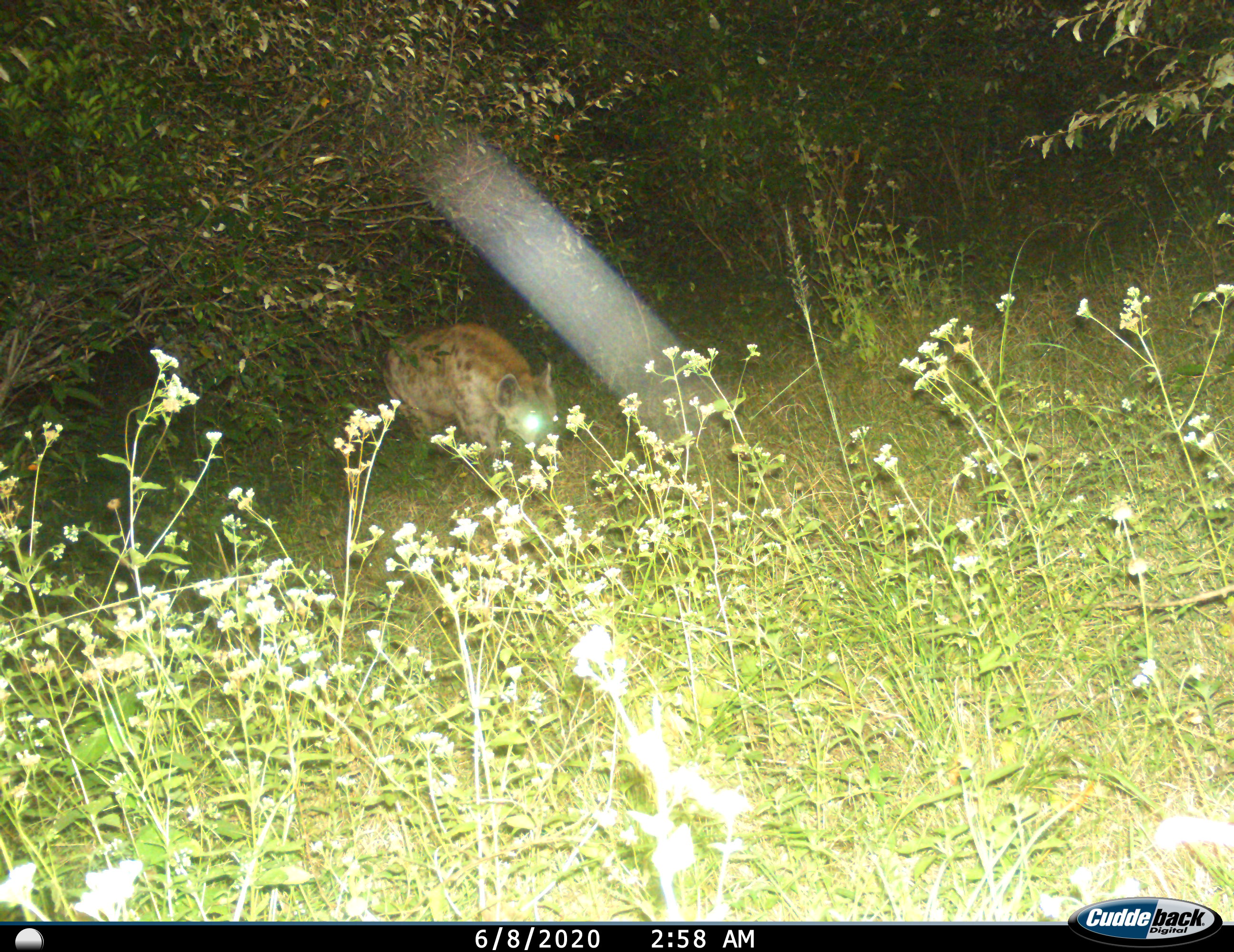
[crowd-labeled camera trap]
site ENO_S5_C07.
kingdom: Animalia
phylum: Chordata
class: Mammalia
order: Carnivora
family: Hyaenidae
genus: Crocuta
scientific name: Crocuta crocuta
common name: spotted hyena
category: hyenaspotted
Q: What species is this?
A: Hyenaspotted (spotted hyena) (Crocuta crocuta).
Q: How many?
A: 1.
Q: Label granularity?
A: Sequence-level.